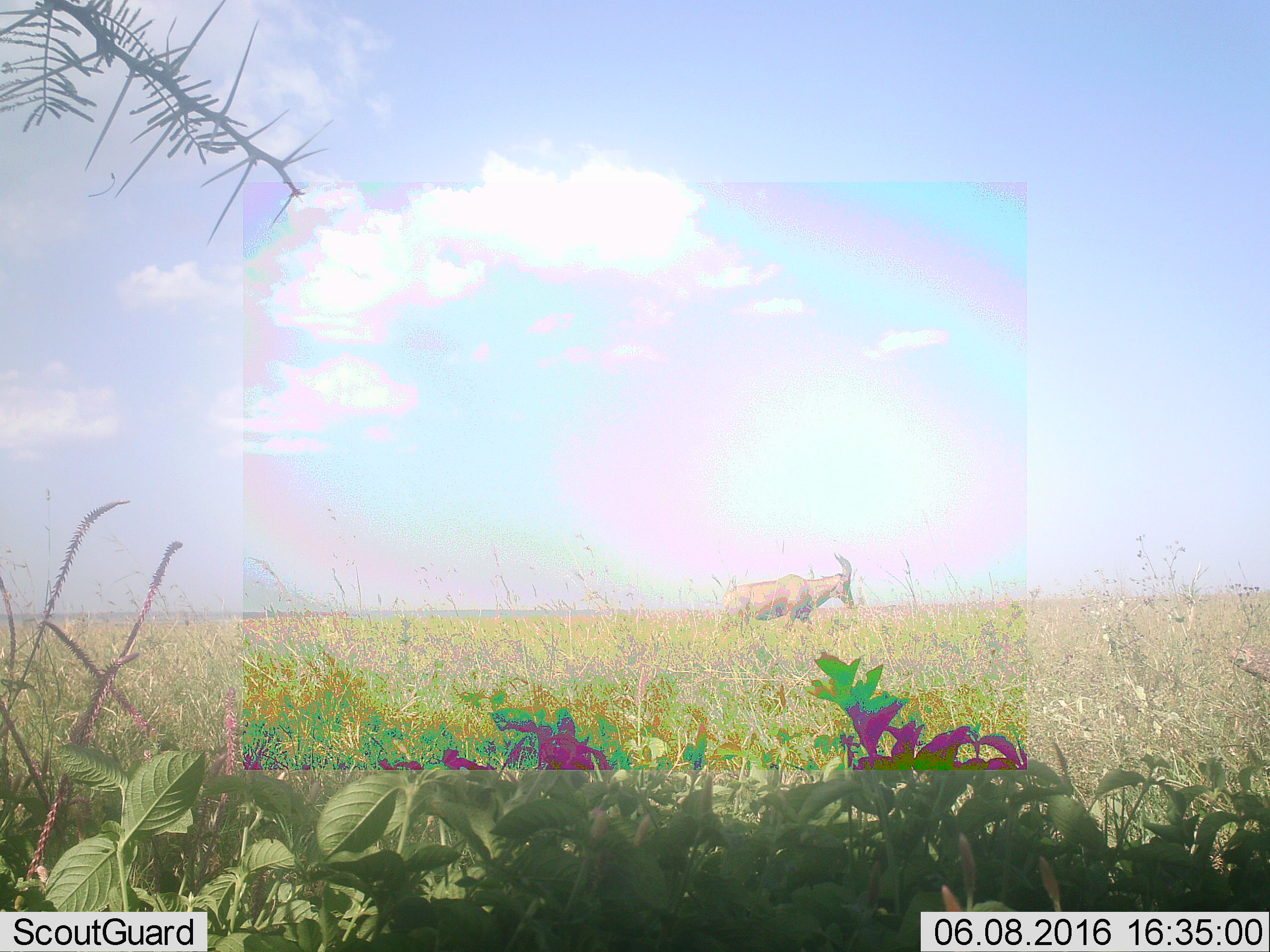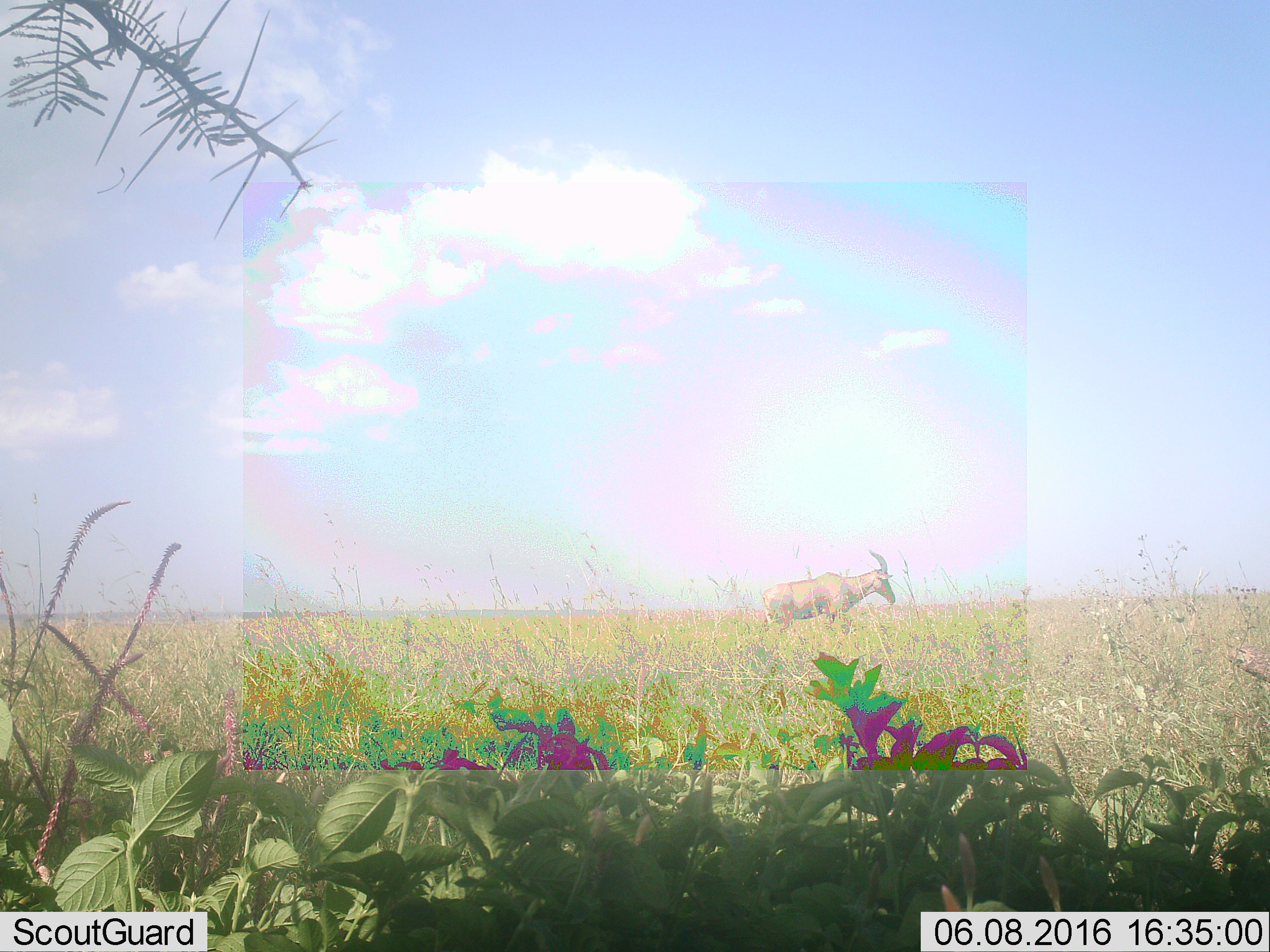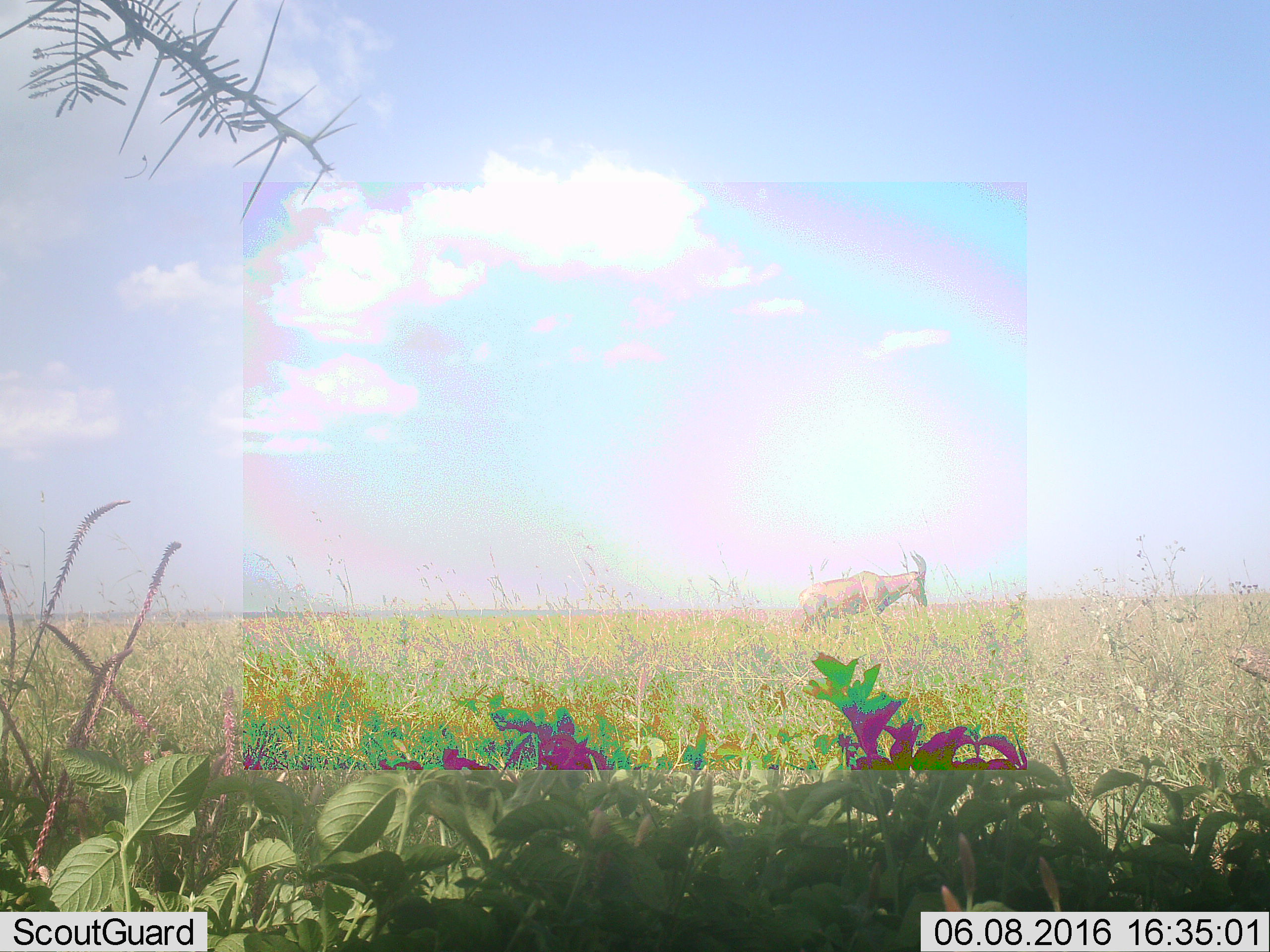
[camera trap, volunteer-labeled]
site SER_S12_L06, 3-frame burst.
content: unidentified animal